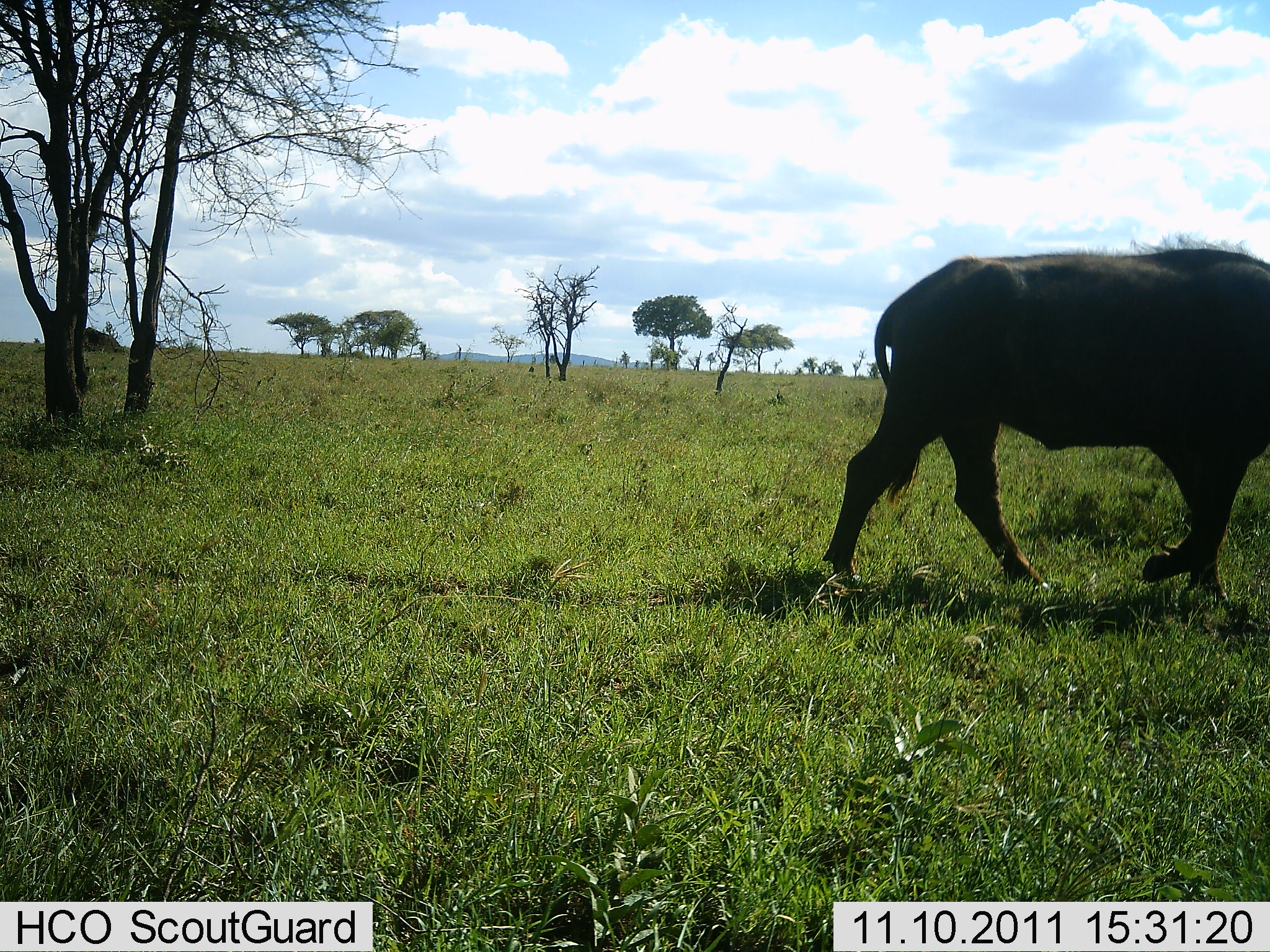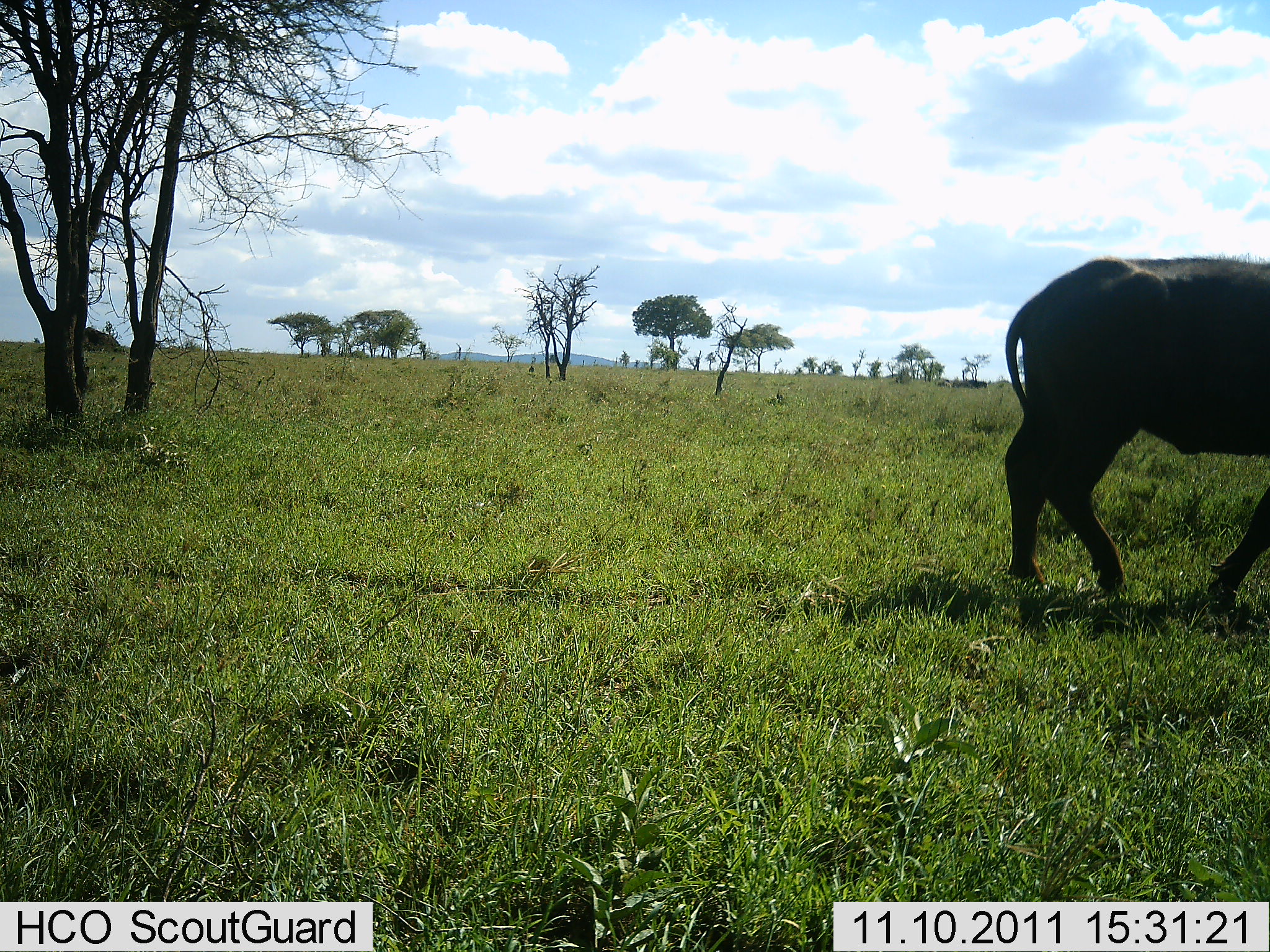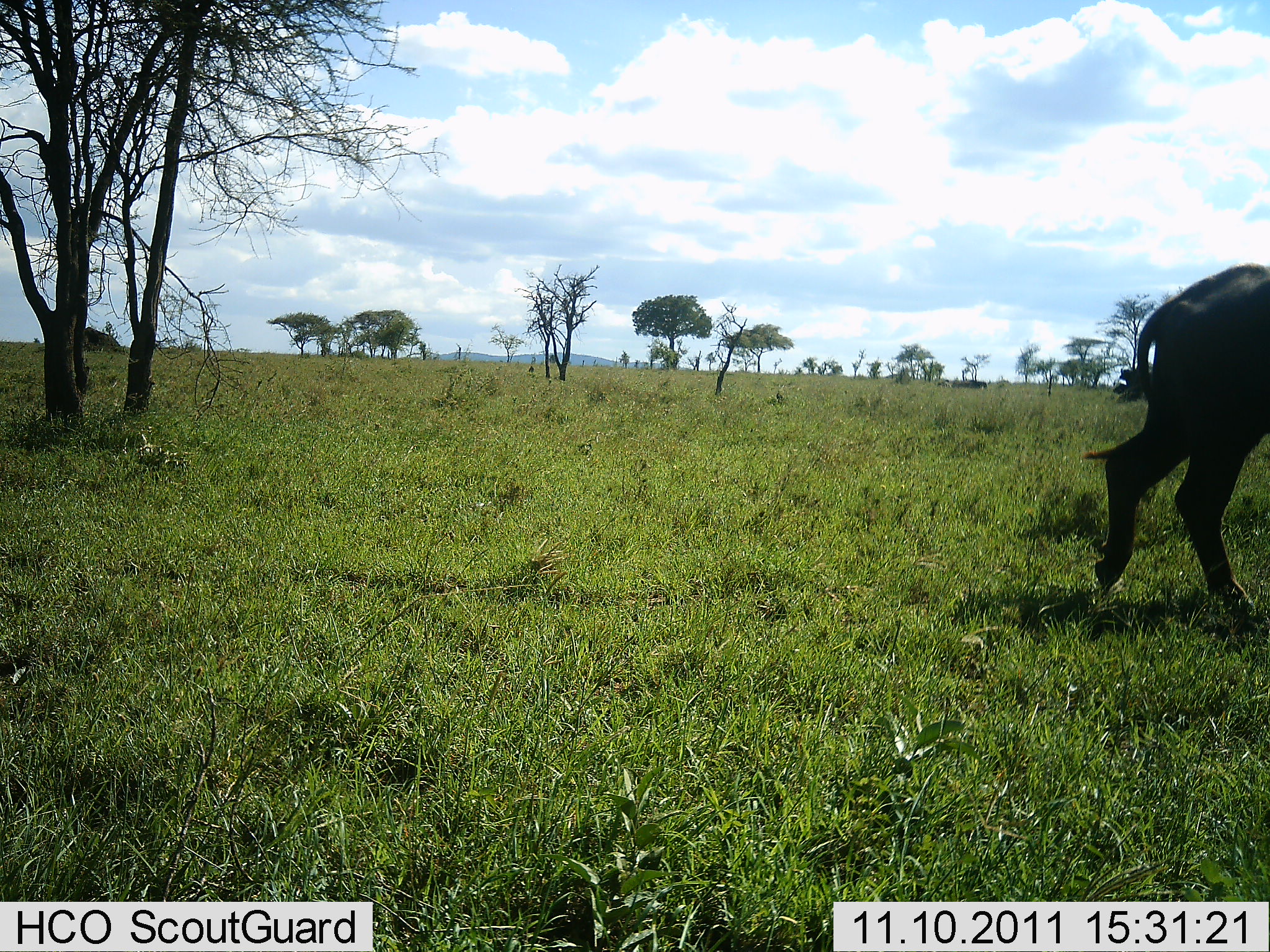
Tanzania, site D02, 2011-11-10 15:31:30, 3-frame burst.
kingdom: Animalia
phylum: Chordata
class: Mammalia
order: Artiodactyla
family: Bovidae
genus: Syncerus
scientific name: Syncerus caffer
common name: cape buffalo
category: buffalo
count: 1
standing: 0%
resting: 0%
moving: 100%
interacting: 0%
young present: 0%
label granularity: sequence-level